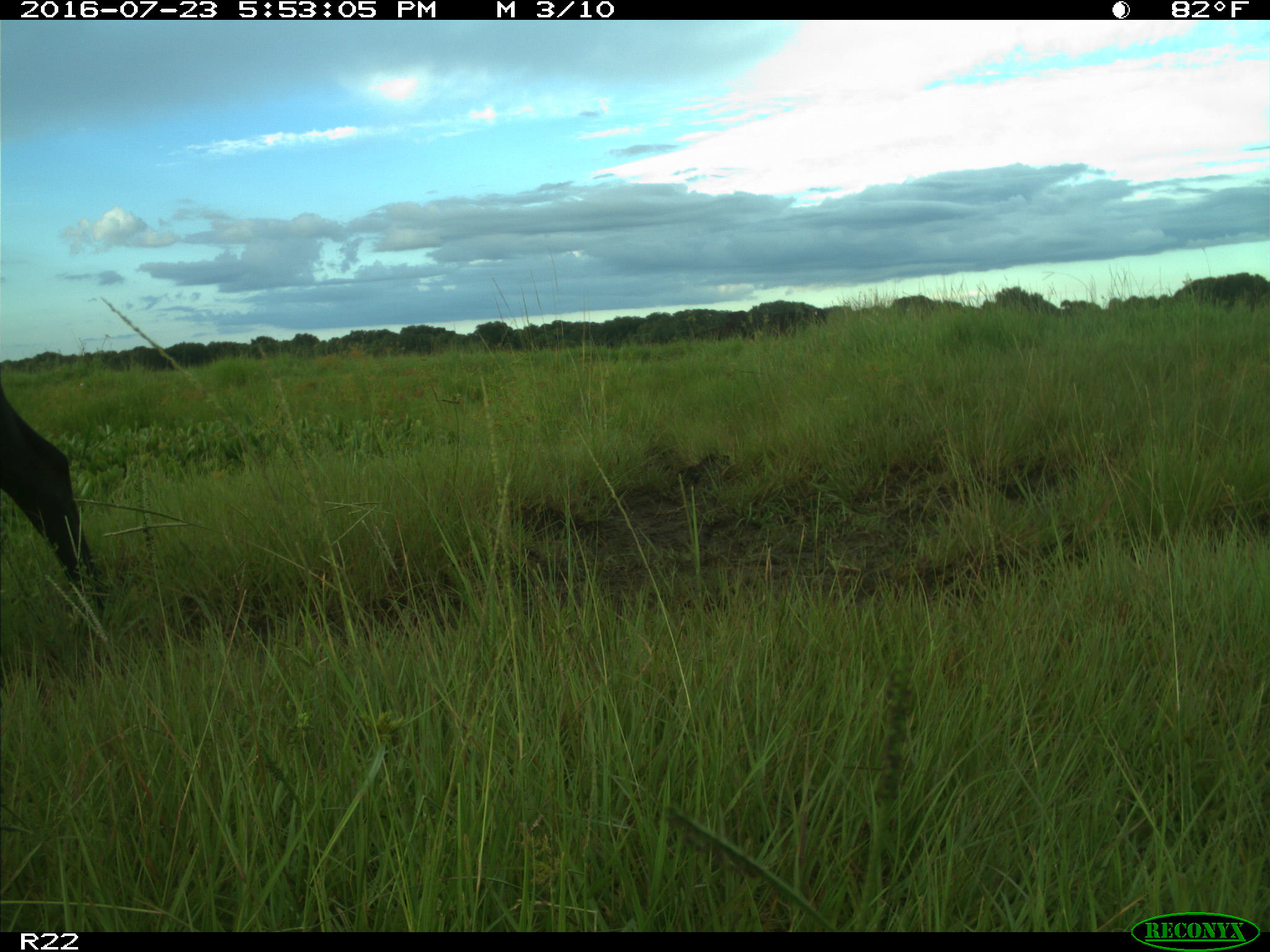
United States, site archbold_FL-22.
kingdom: Animalia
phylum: Chordata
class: Mammalia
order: Artiodactyla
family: Bovidae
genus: Bos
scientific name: Bos taurus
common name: domestic cow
Bos taurus (domestic cow).